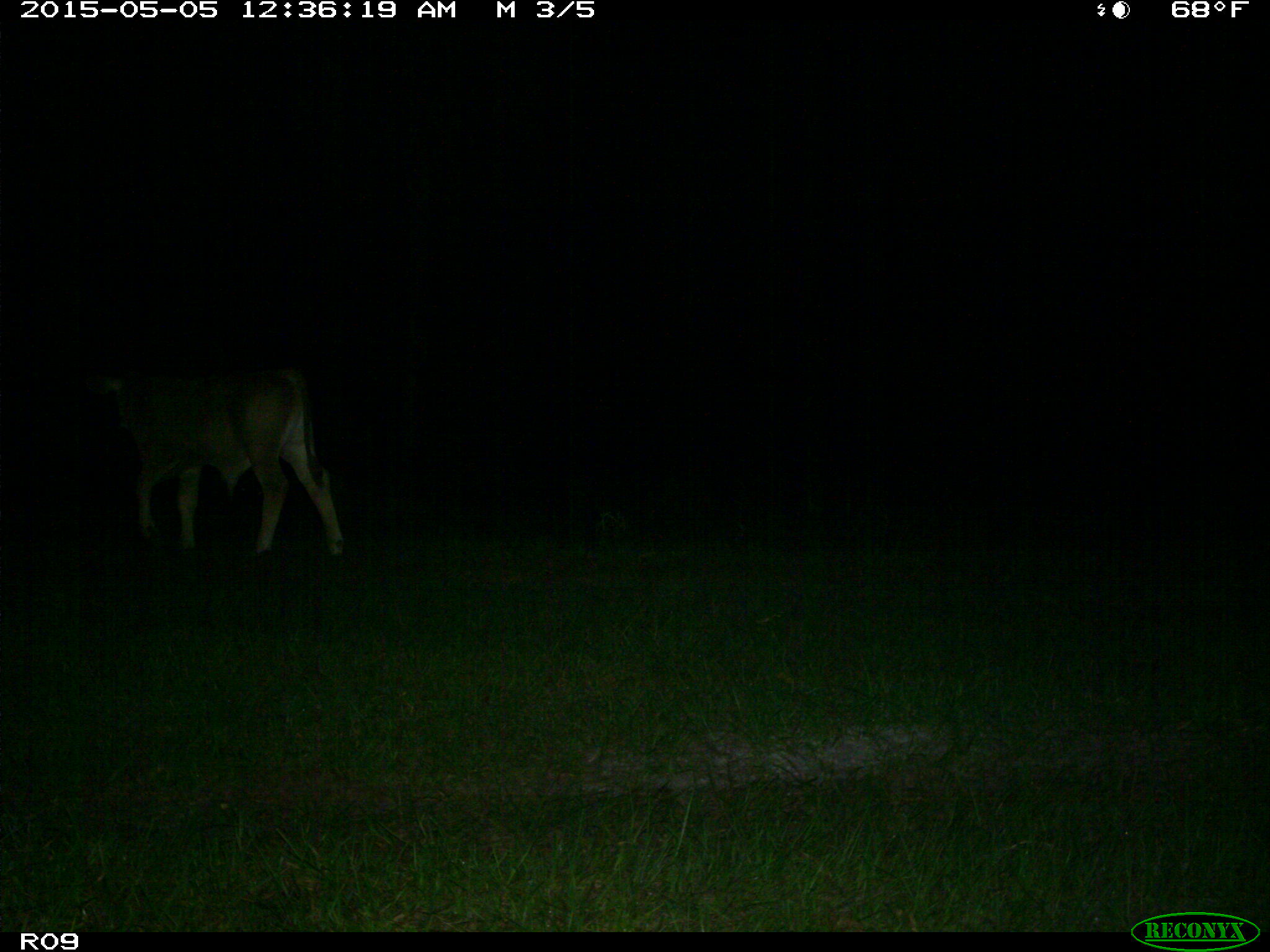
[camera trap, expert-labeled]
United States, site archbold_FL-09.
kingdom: Animalia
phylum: Chordata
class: Mammalia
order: Artiodactyla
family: Bovidae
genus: Bos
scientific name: Bos taurus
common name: domestic cow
Bos taurus (domestic cow).